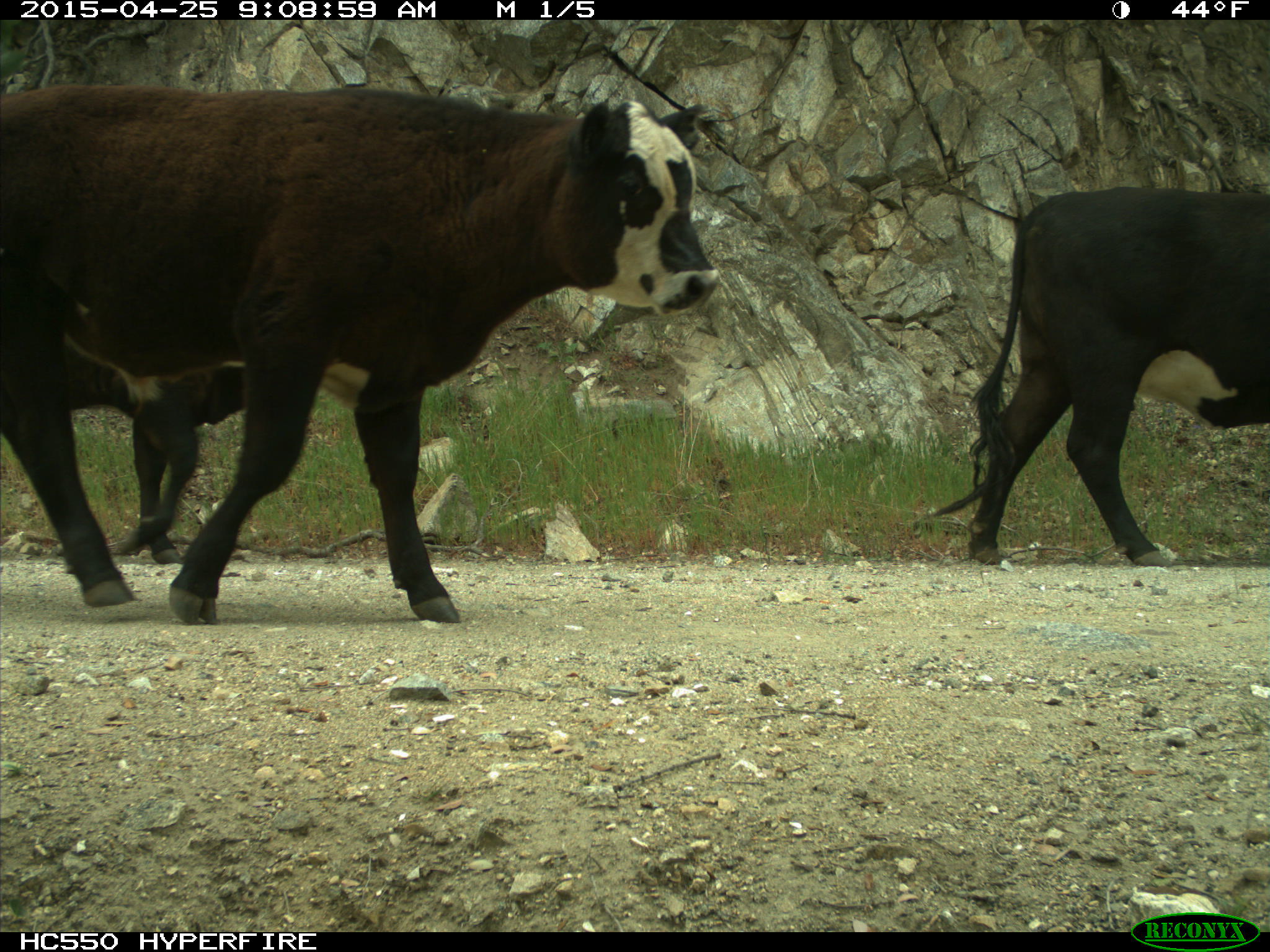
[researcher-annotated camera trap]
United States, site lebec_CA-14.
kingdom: Animalia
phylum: Chordata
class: Mammalia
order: Artiodactyla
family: Bovidae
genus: Bos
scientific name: Bos taurus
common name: domestic cow